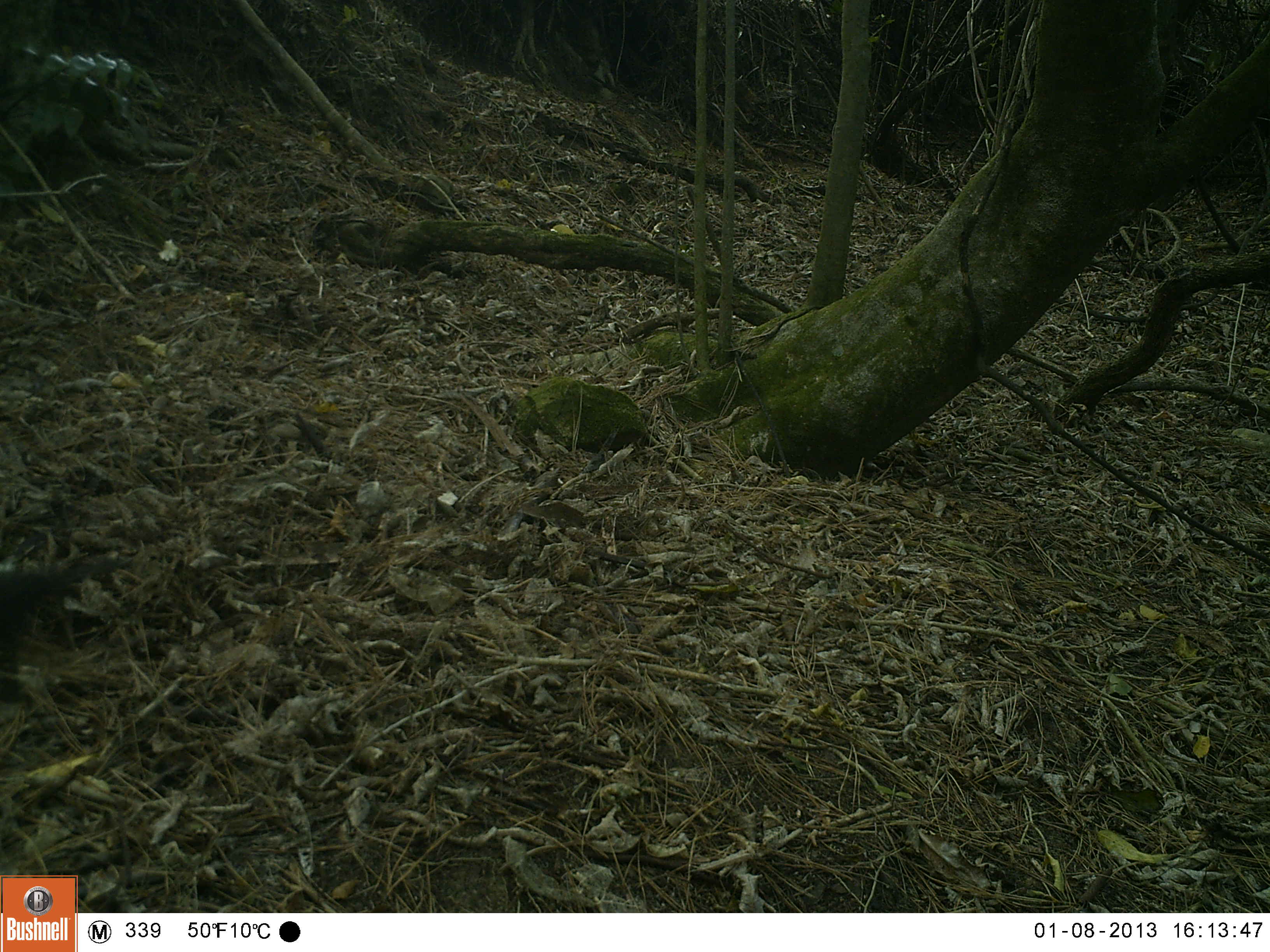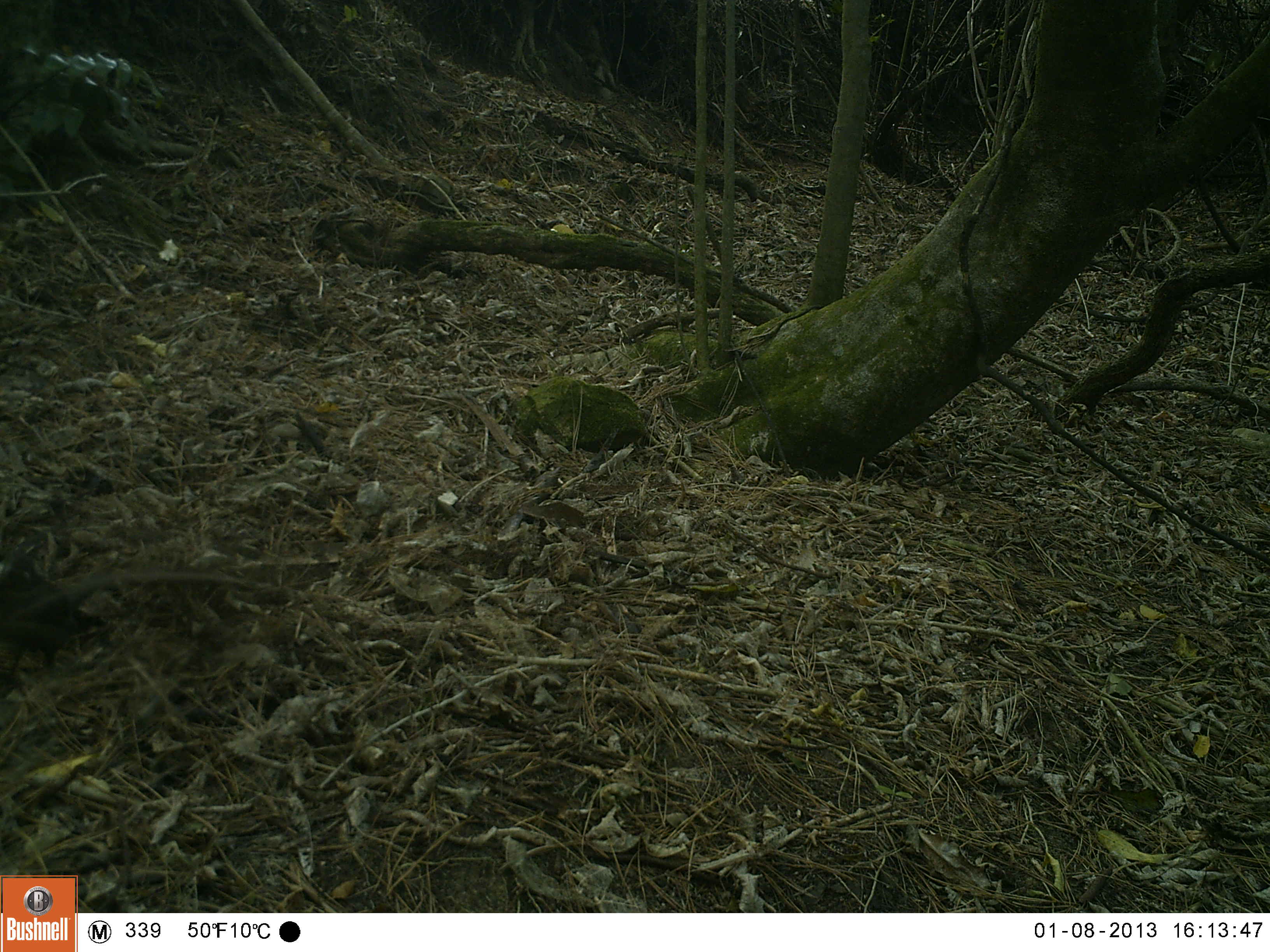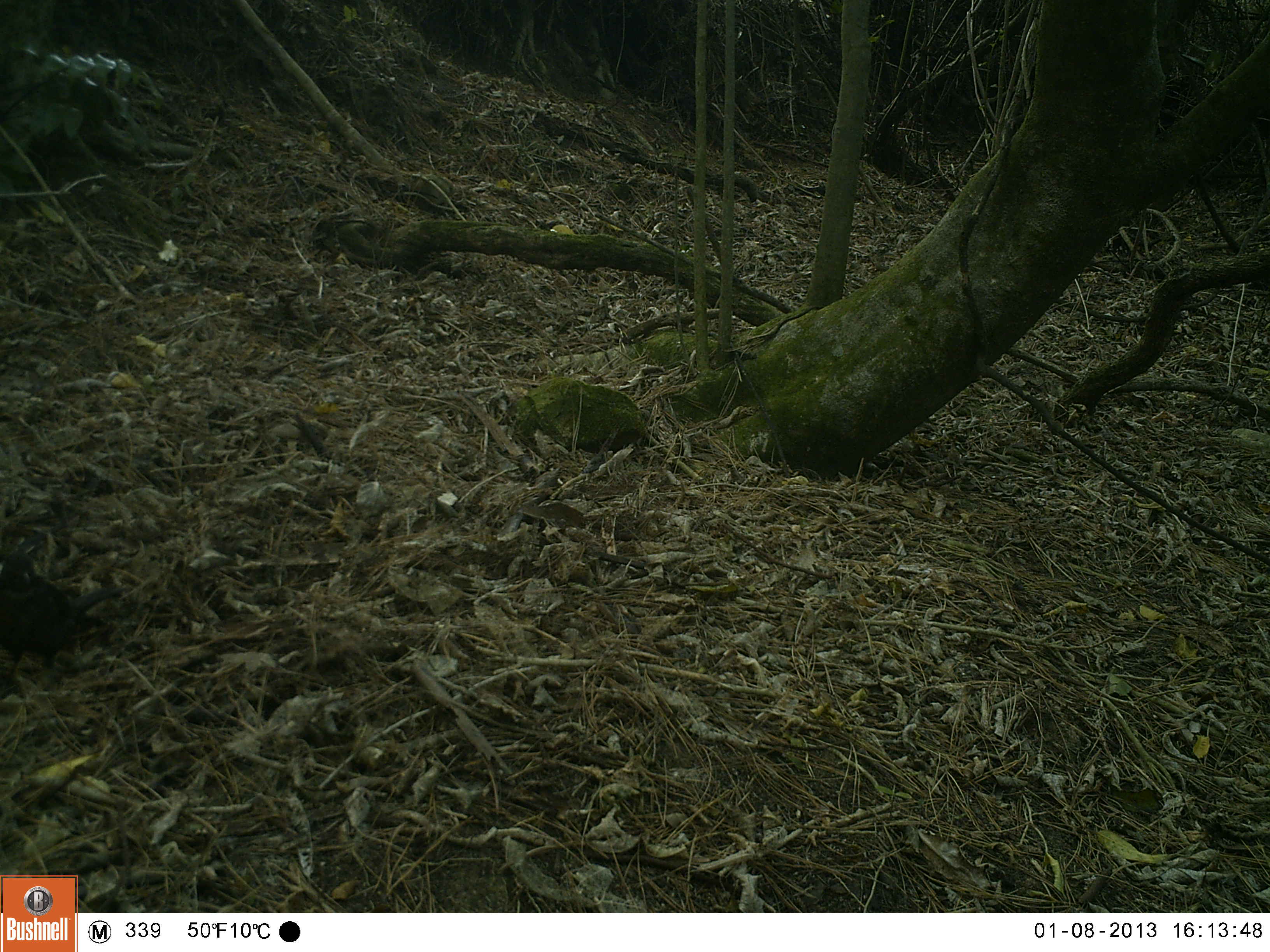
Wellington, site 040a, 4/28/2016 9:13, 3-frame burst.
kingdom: Animalia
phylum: Chordata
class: Aves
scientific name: Aves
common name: bird